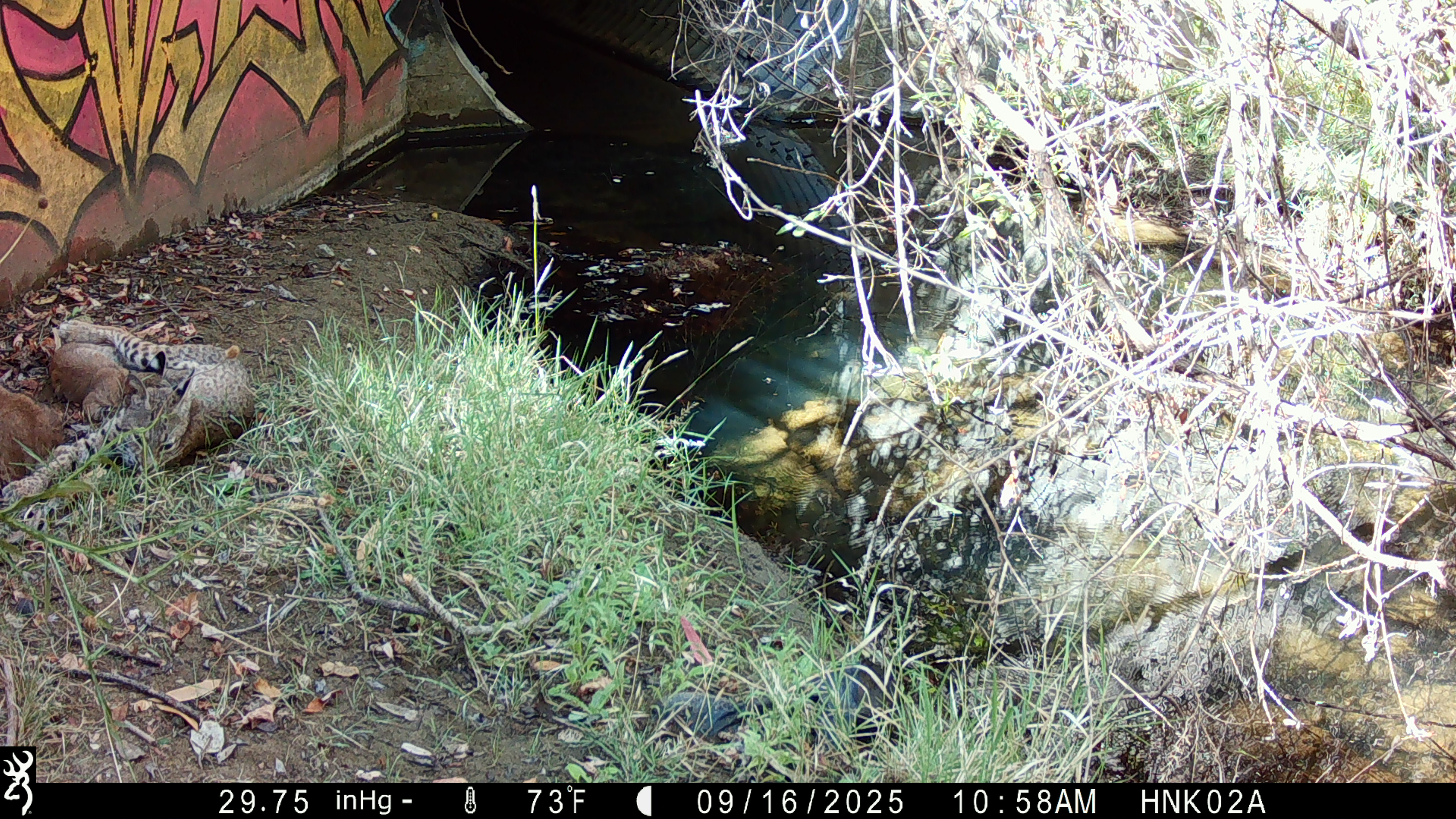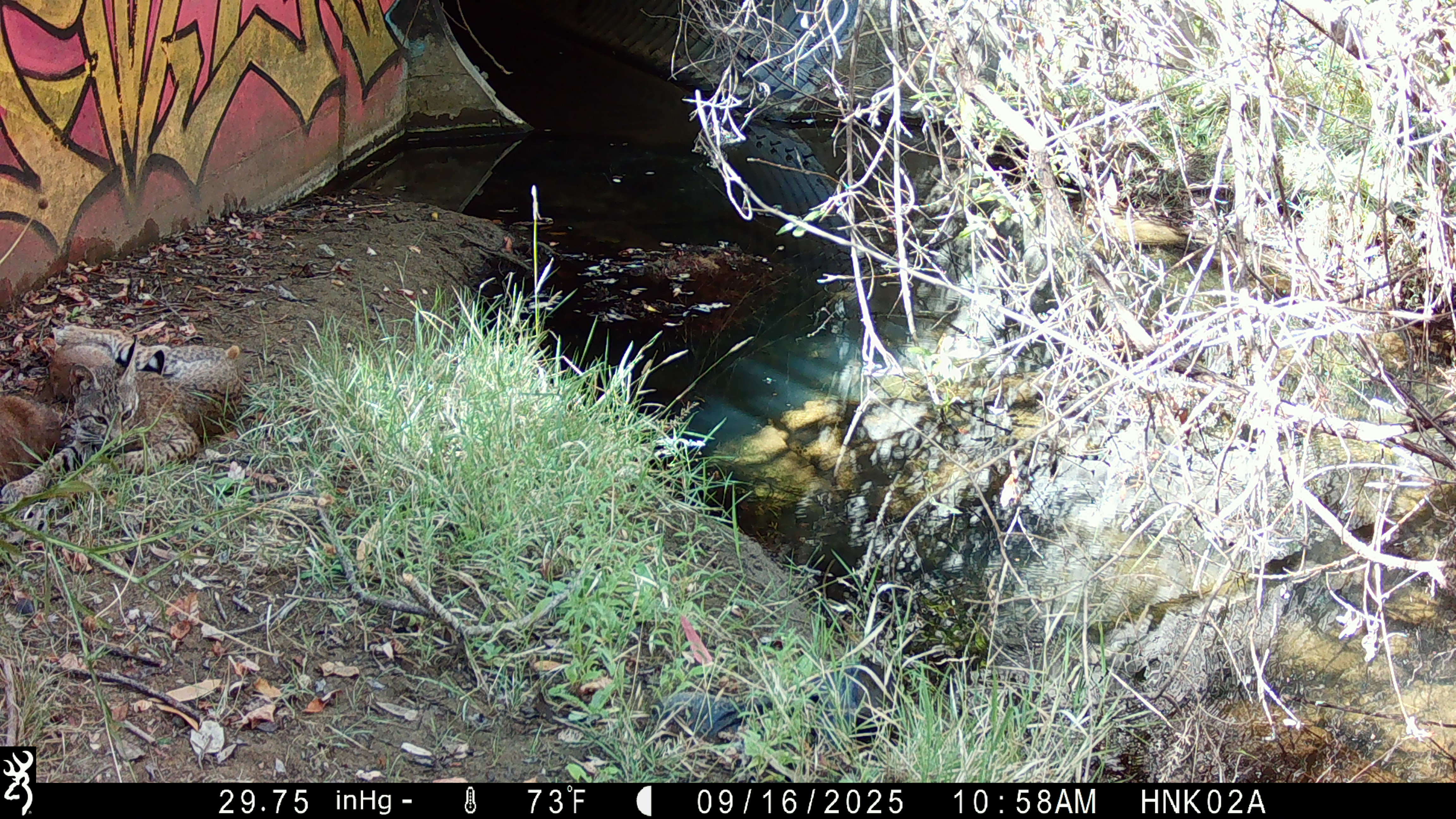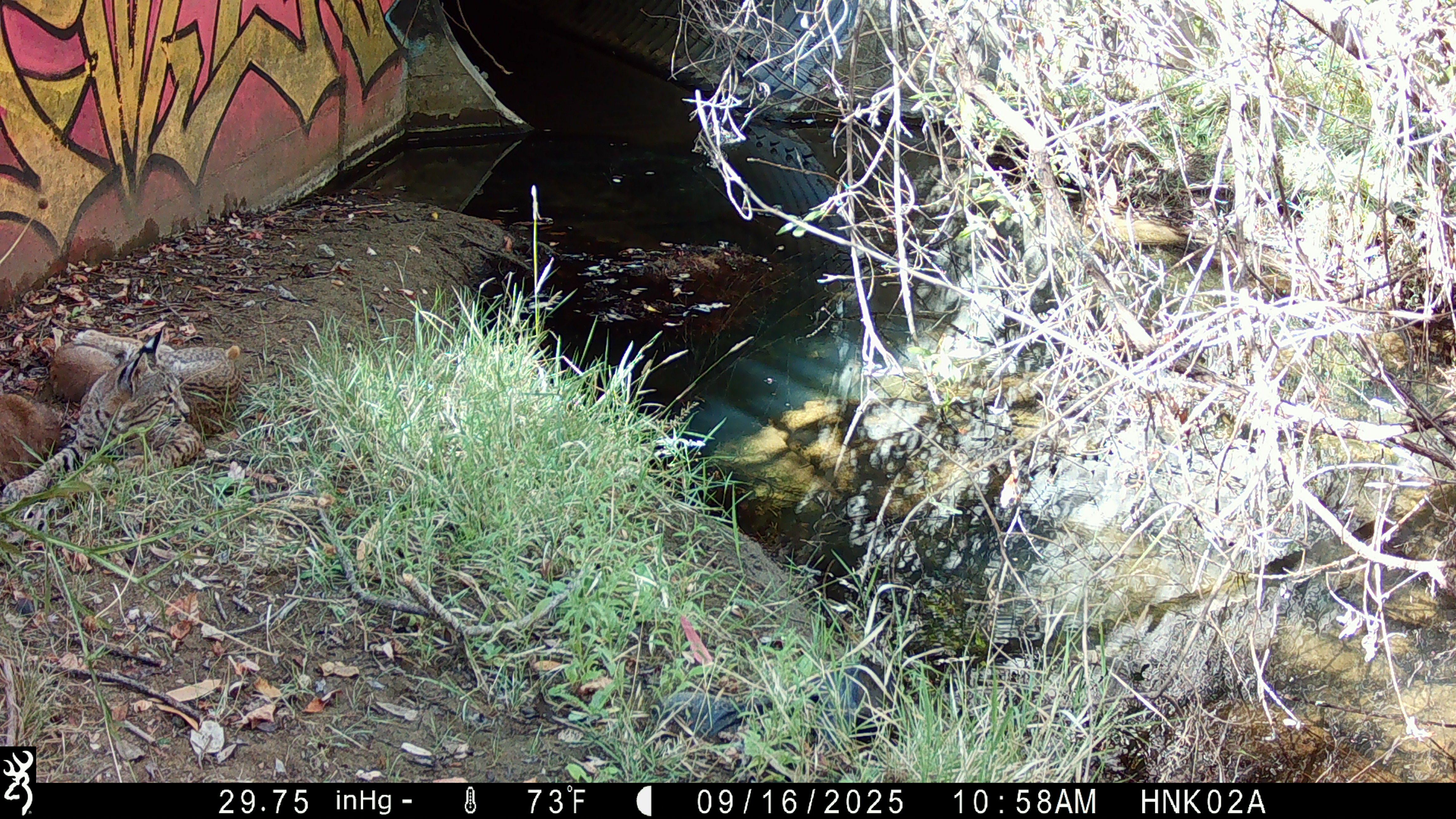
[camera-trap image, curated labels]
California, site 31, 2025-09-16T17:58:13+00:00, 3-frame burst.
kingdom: Animalia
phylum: Chordata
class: Mammalia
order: Carnivora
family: Felidae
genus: Lynx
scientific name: Lynx rufus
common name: bobcat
Bobcat (Lynx rufus).